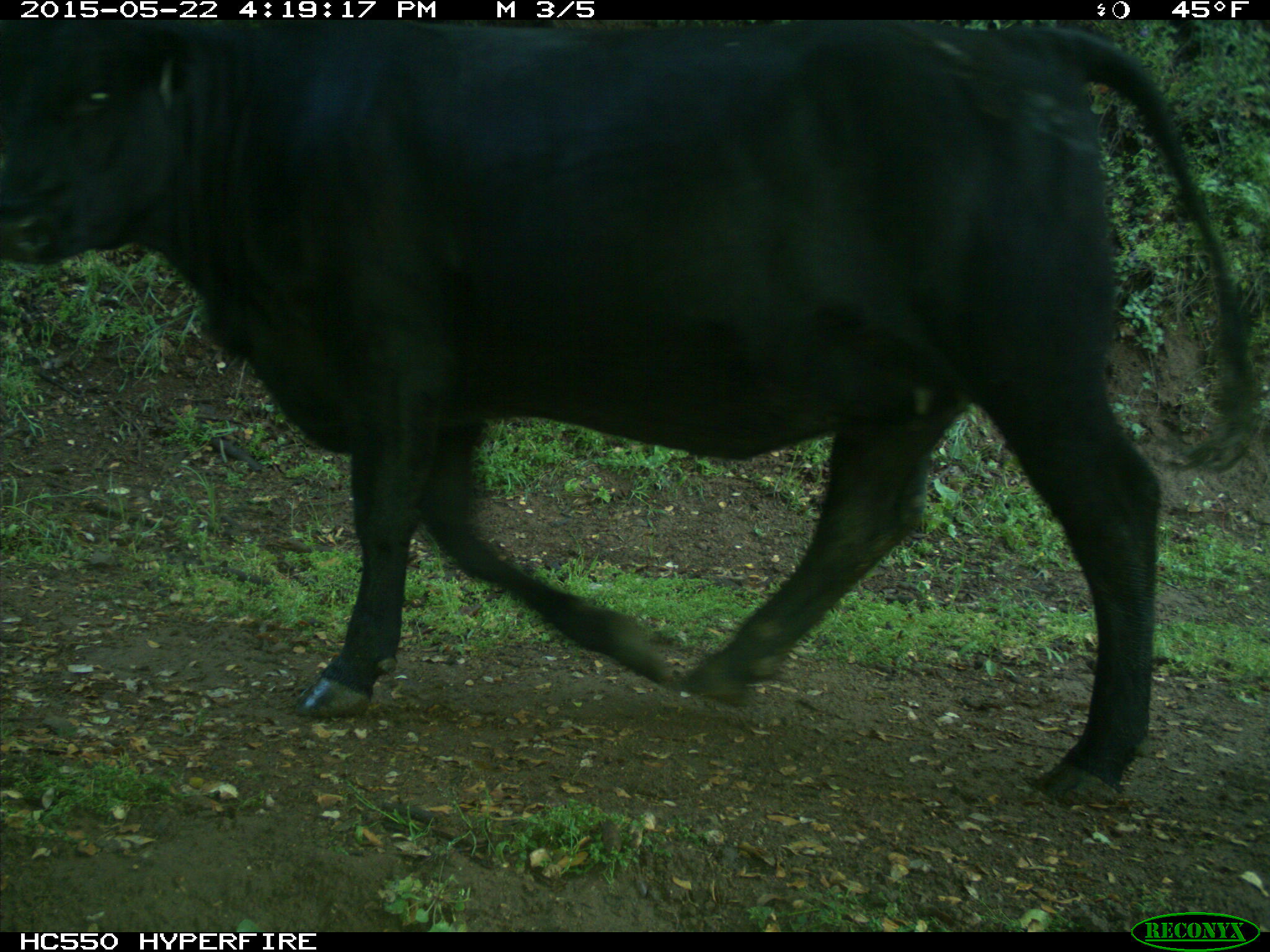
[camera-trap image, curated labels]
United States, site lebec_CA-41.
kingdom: Animalia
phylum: Chordata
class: Mammalia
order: Artiodactyla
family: Bovidae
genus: Bos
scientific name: Bos taurus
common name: domestic cow